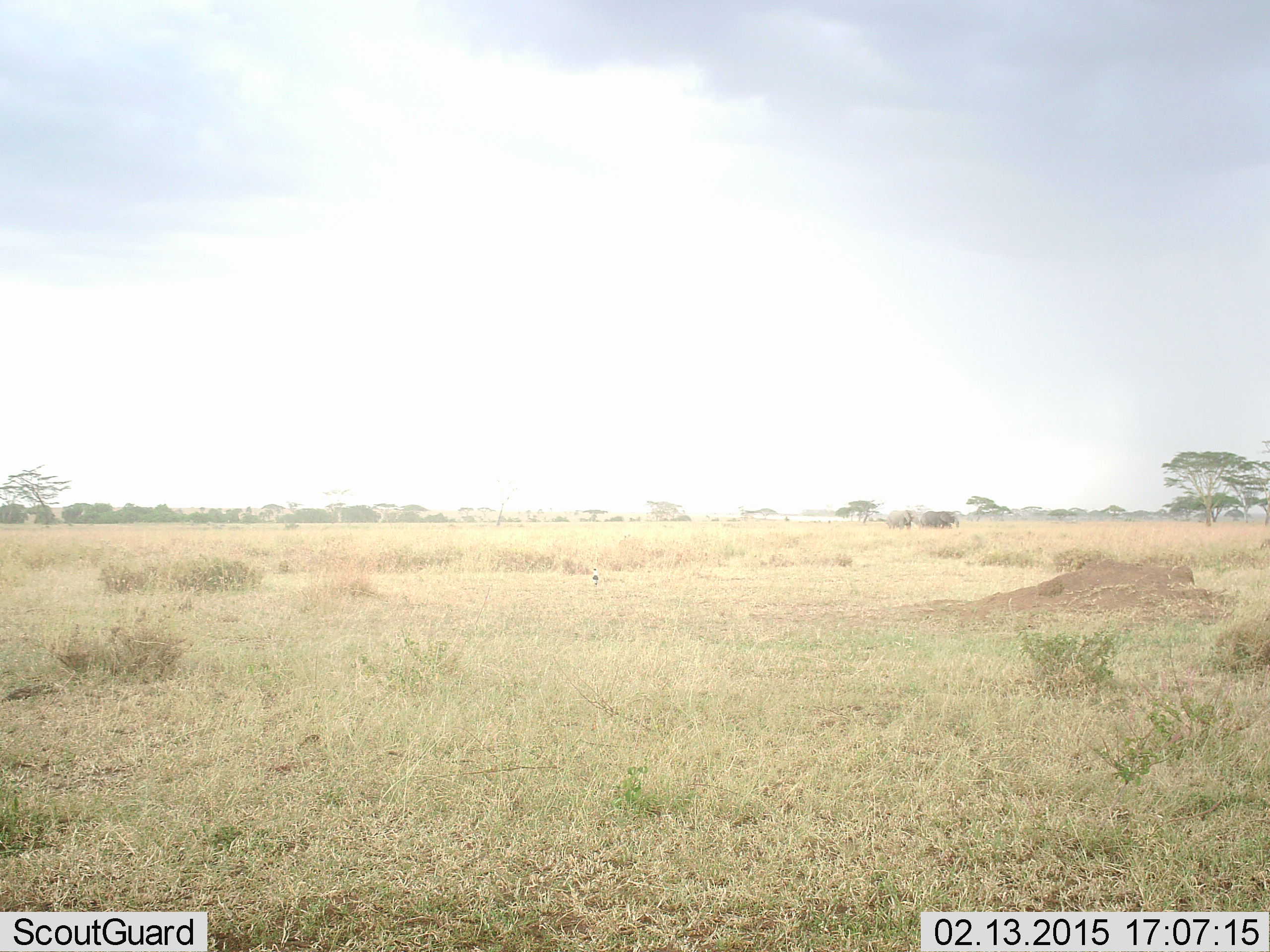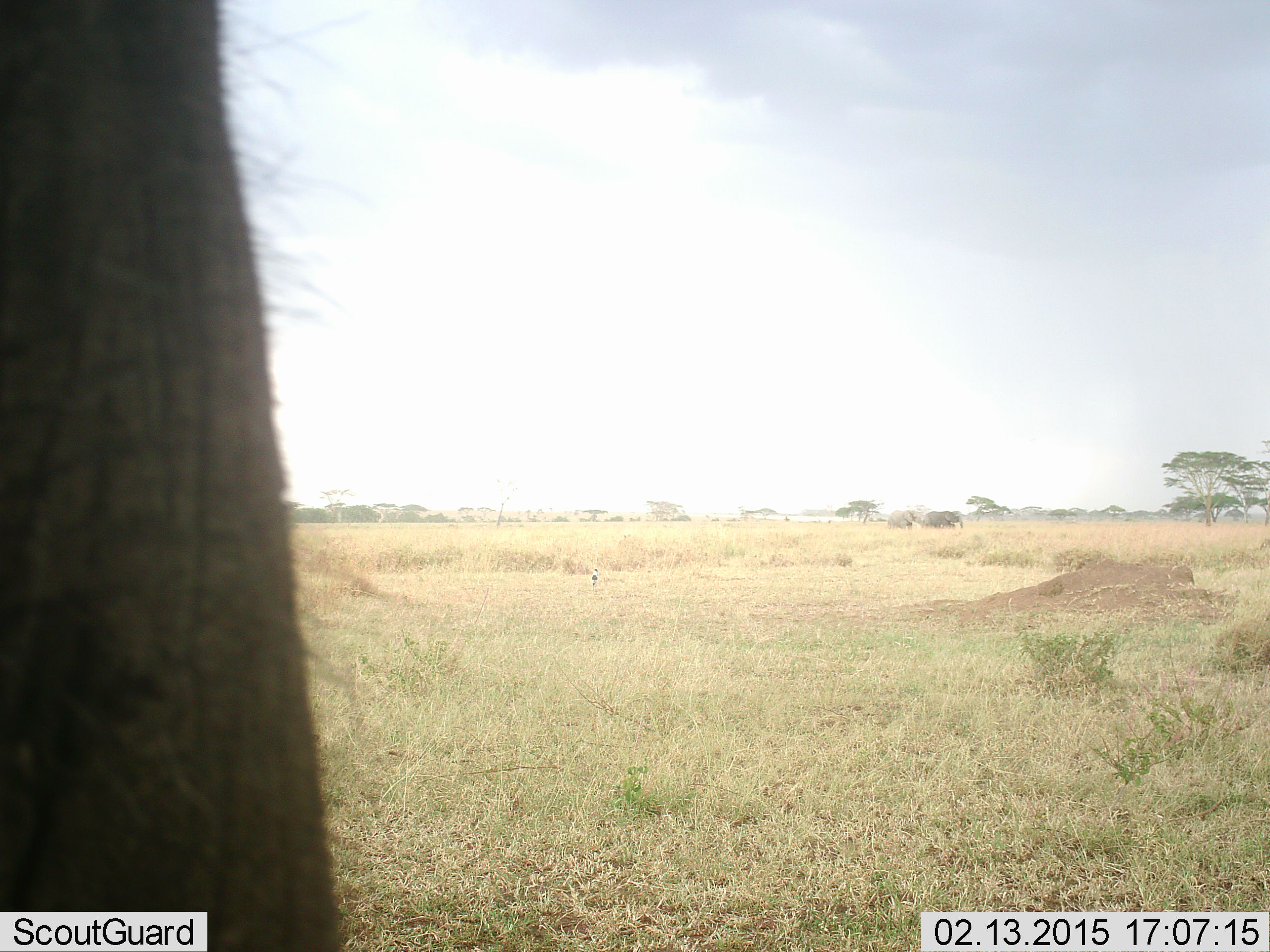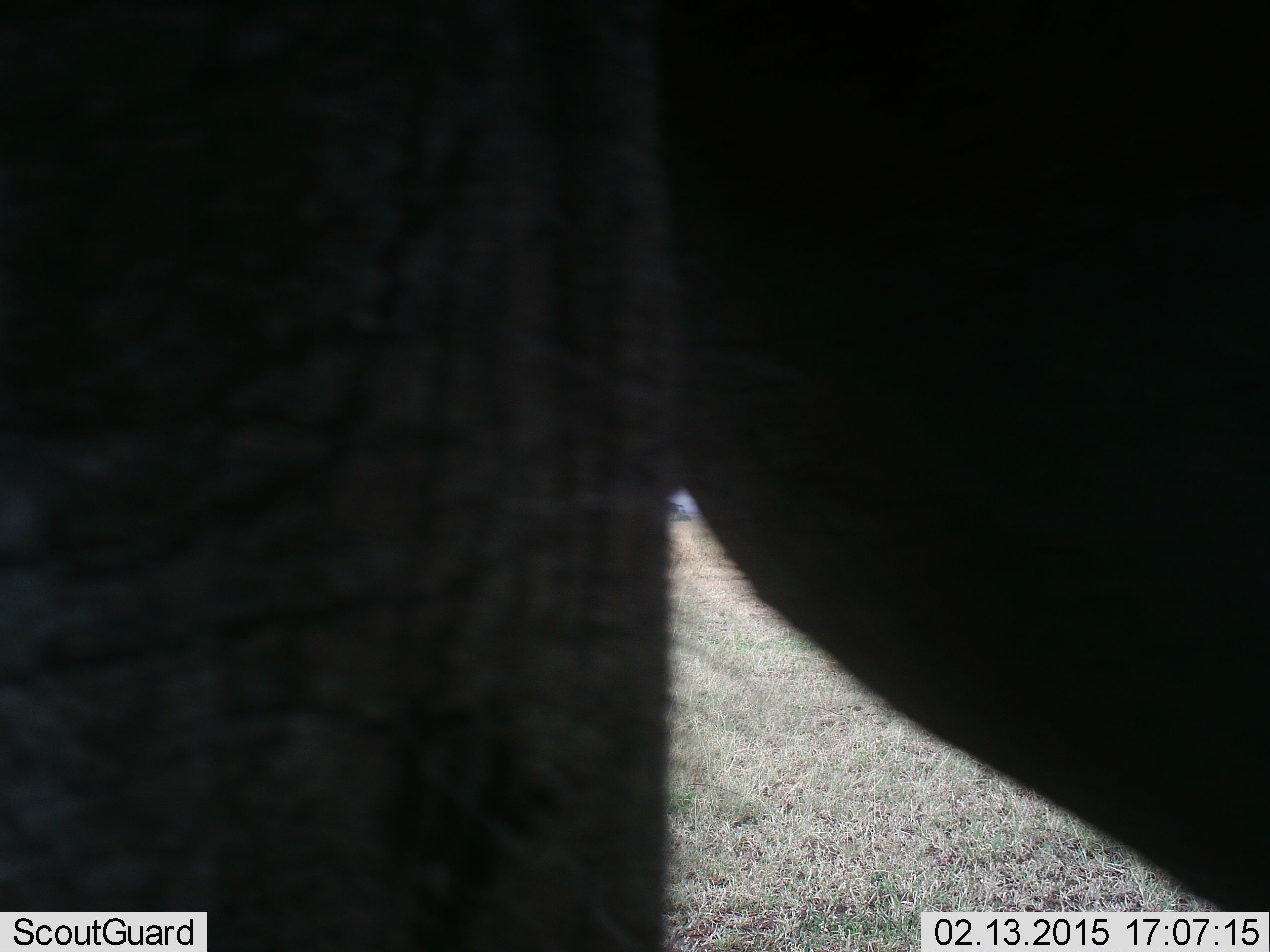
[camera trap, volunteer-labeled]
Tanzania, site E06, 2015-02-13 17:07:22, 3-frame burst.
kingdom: Animalia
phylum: Chordata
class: Mammalia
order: Proboscidea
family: Elephantidae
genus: Loxodonta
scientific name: Loxodonta africana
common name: african bush elephant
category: elephant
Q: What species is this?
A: Elephant (african bush elephant) (Loxodonta africana).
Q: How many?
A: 2.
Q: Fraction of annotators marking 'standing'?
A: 20%.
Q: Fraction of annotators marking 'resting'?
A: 0%.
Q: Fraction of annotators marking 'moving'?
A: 80%.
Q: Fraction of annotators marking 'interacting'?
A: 0%.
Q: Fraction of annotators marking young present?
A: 10%.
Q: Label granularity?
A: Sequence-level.